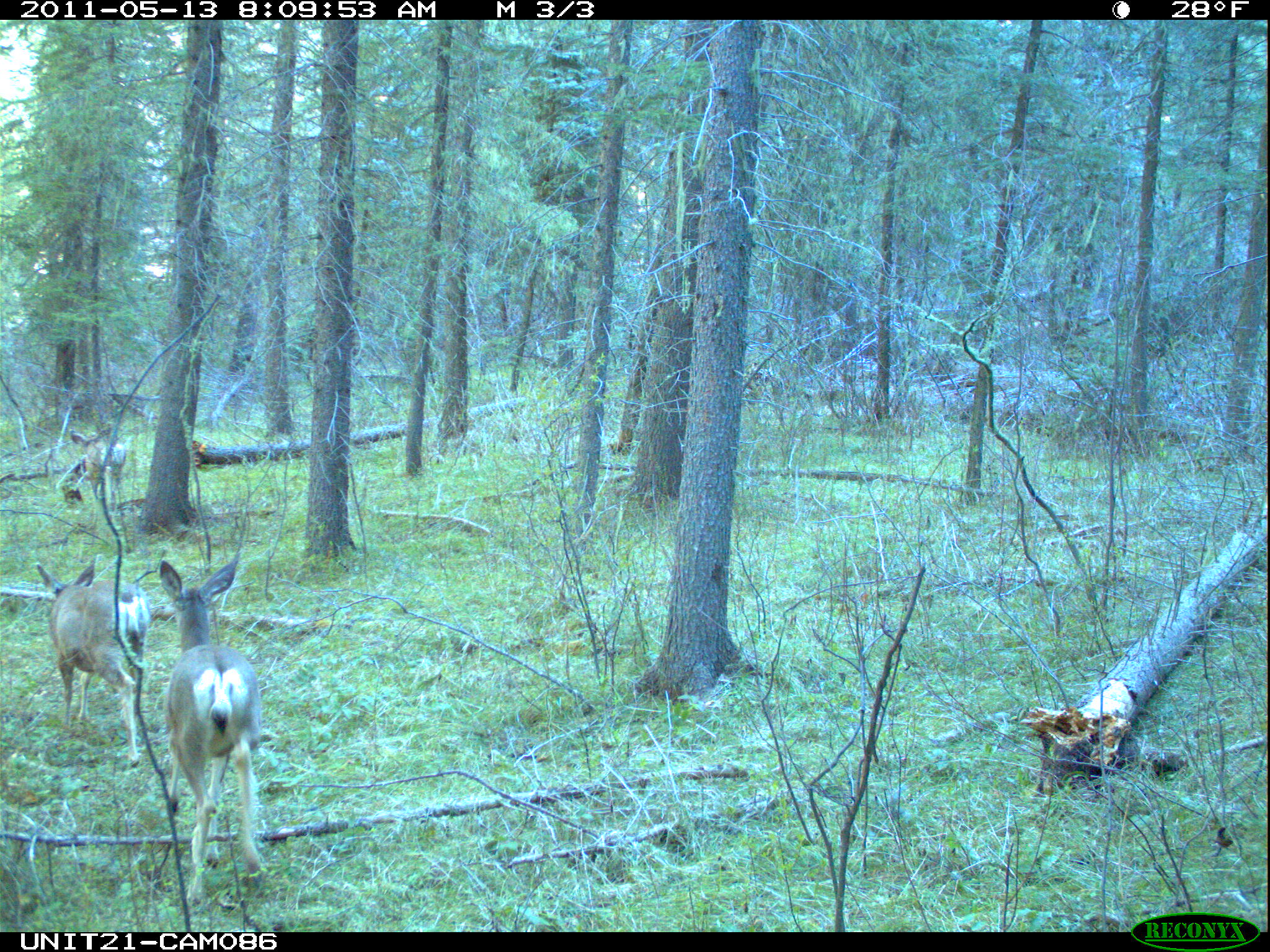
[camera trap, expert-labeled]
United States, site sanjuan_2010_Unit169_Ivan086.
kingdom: Animalia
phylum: Chordata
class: Mammalia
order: Artiodactyla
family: Cervidae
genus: Odocoileus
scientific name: Odocoileus hemionus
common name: mule deer